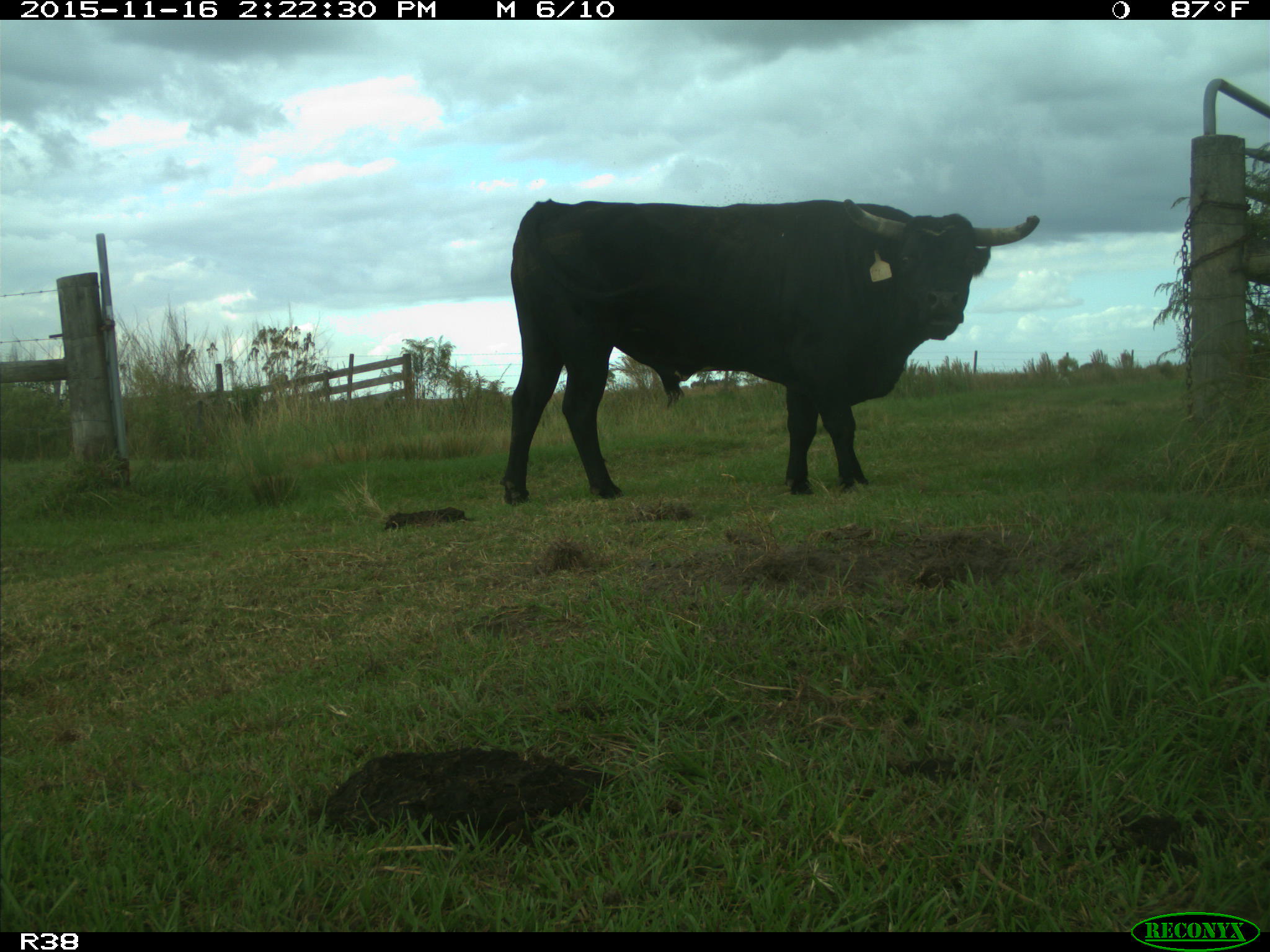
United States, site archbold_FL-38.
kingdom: Animalia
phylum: Chordata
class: Mammalia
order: Artiodactyla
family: Bovidae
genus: Bos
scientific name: Bos taurus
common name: domestic cow